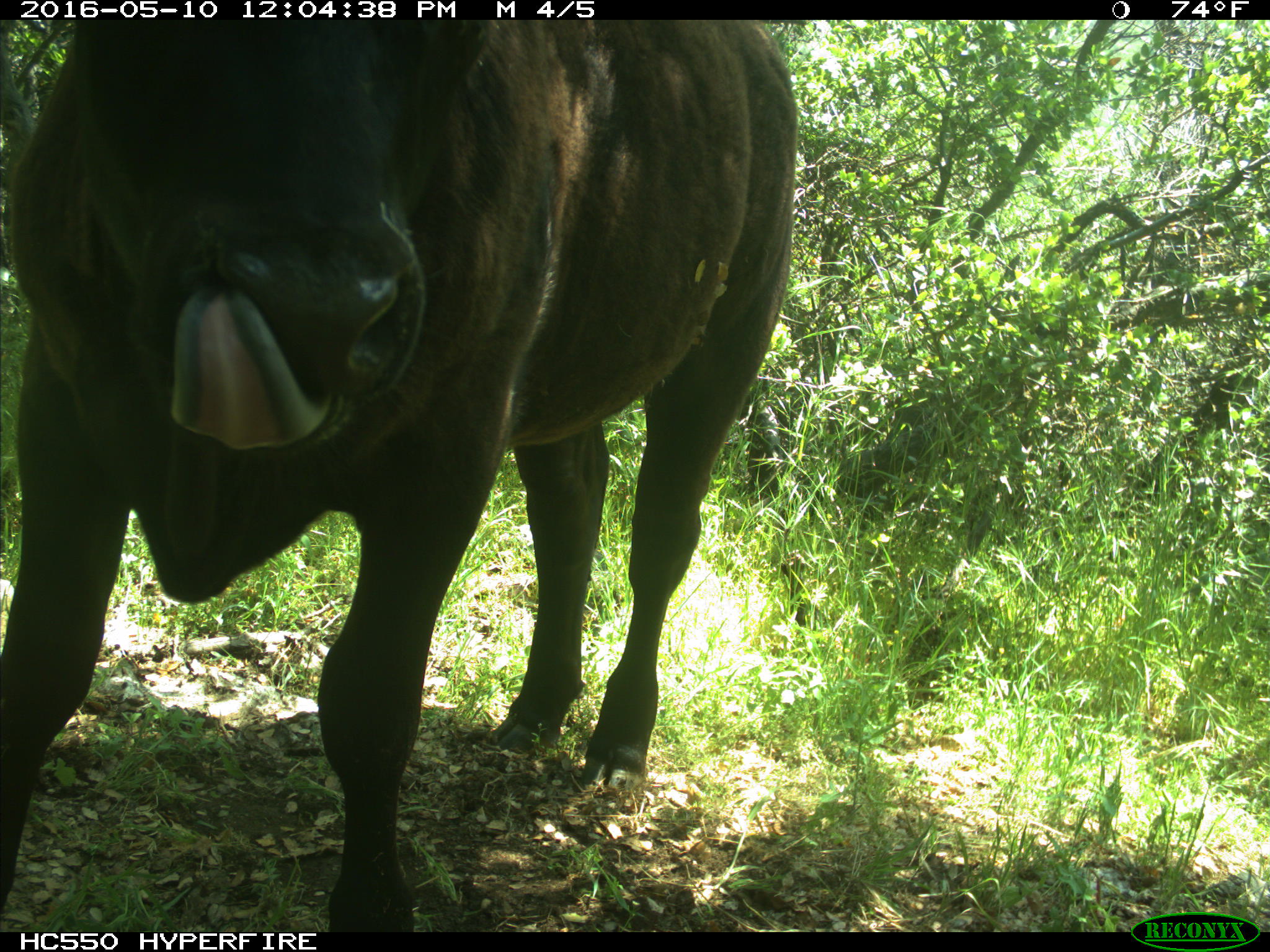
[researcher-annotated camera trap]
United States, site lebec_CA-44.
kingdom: Animalia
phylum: Chordata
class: Mammalia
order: Artiodactyla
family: Bovidae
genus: Bos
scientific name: Bos taurus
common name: domestic cow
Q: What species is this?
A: Bos taurus (domestic cow).